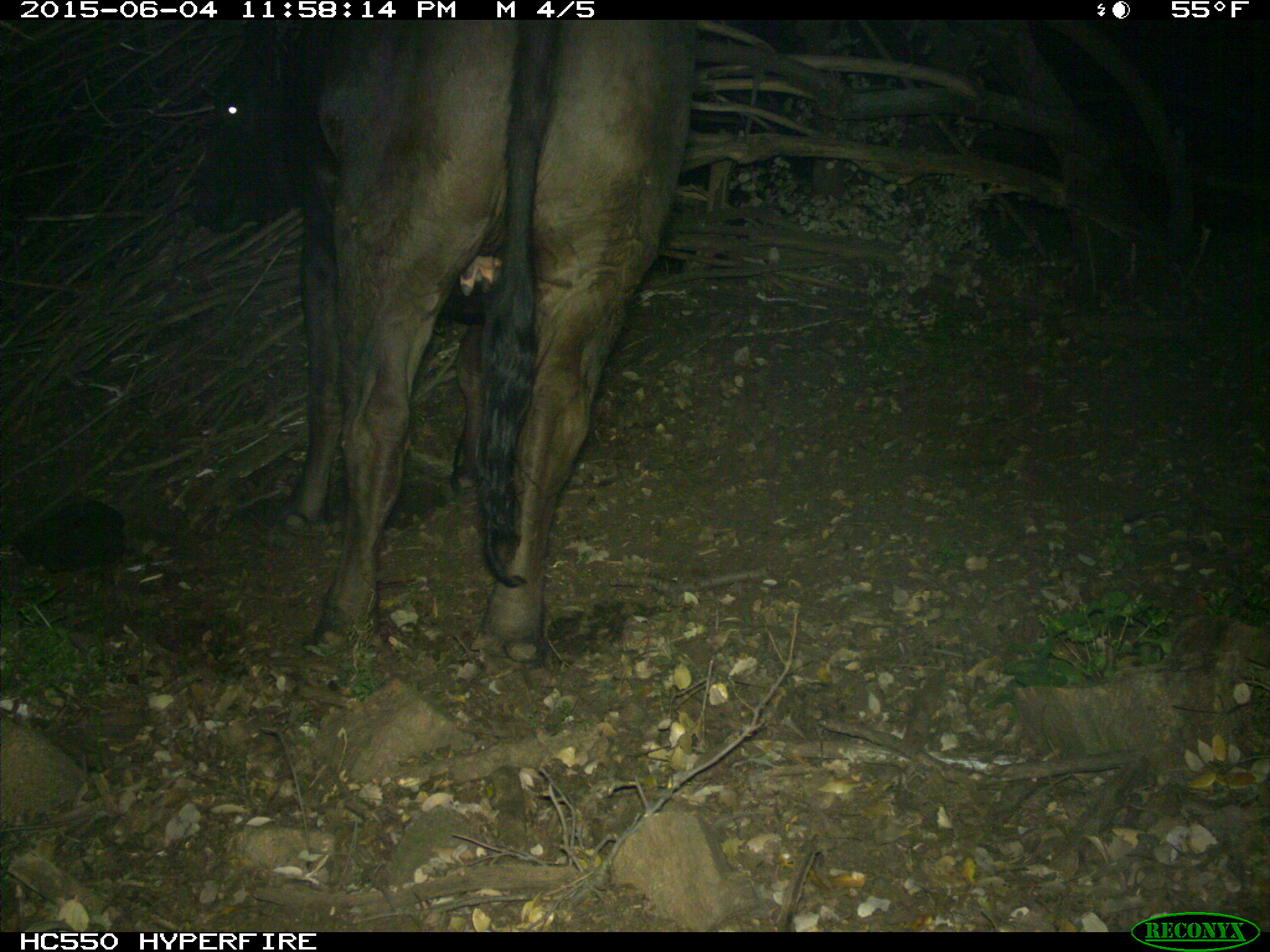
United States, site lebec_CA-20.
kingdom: Animalia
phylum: Chordata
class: Mammalia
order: Artiodactyla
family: Bovidae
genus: Bos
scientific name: Bos taurus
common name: domestic cow